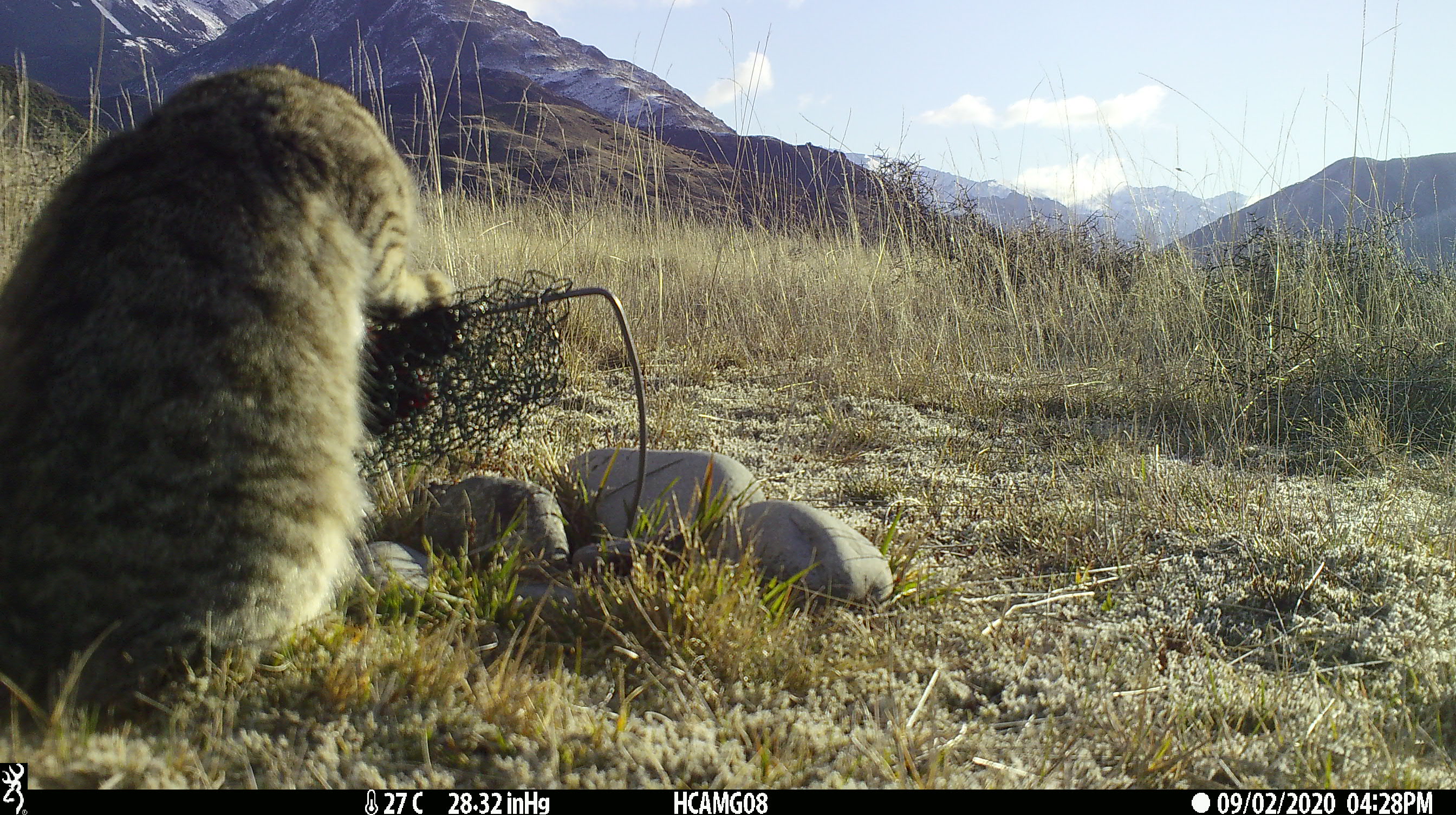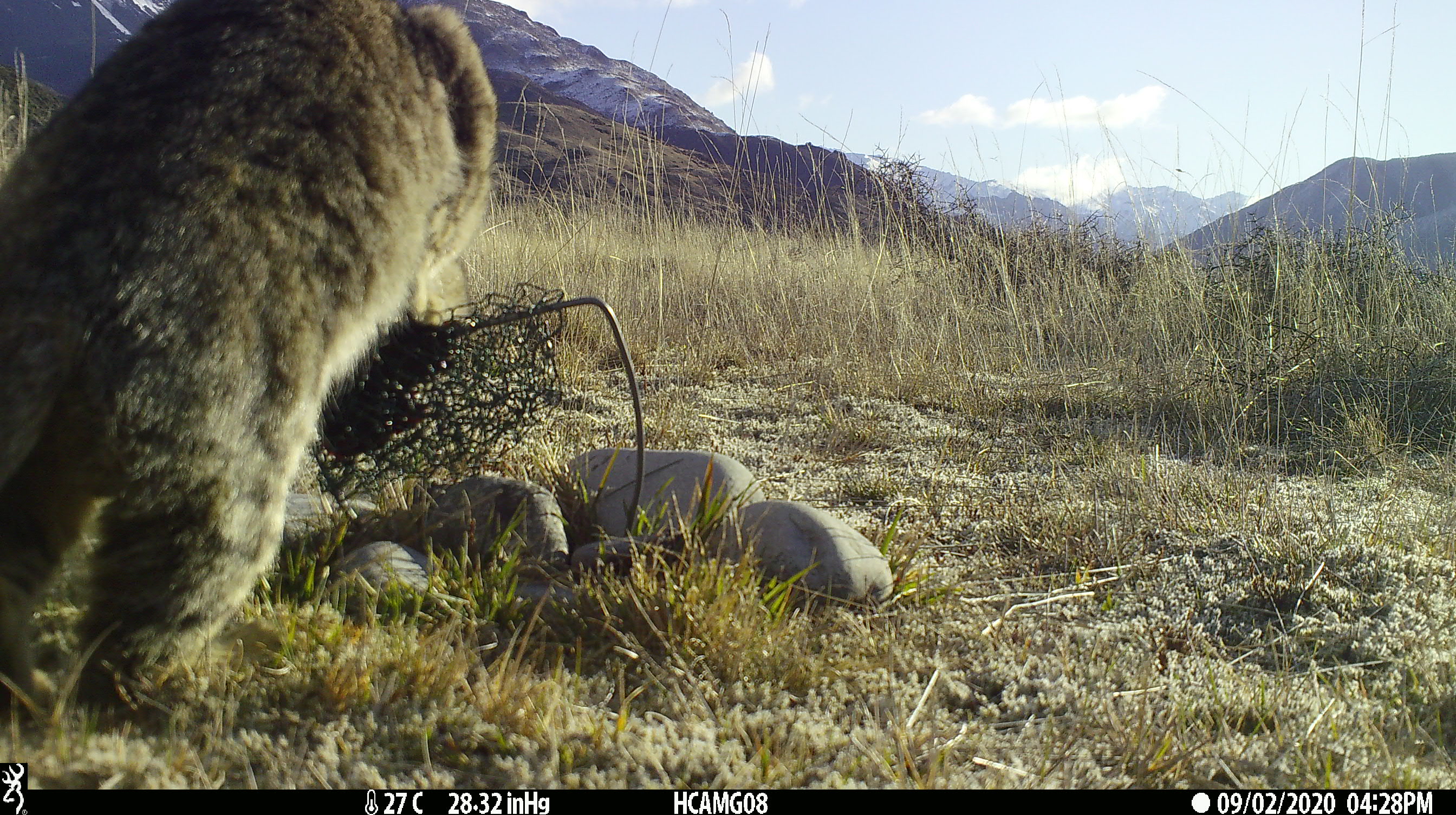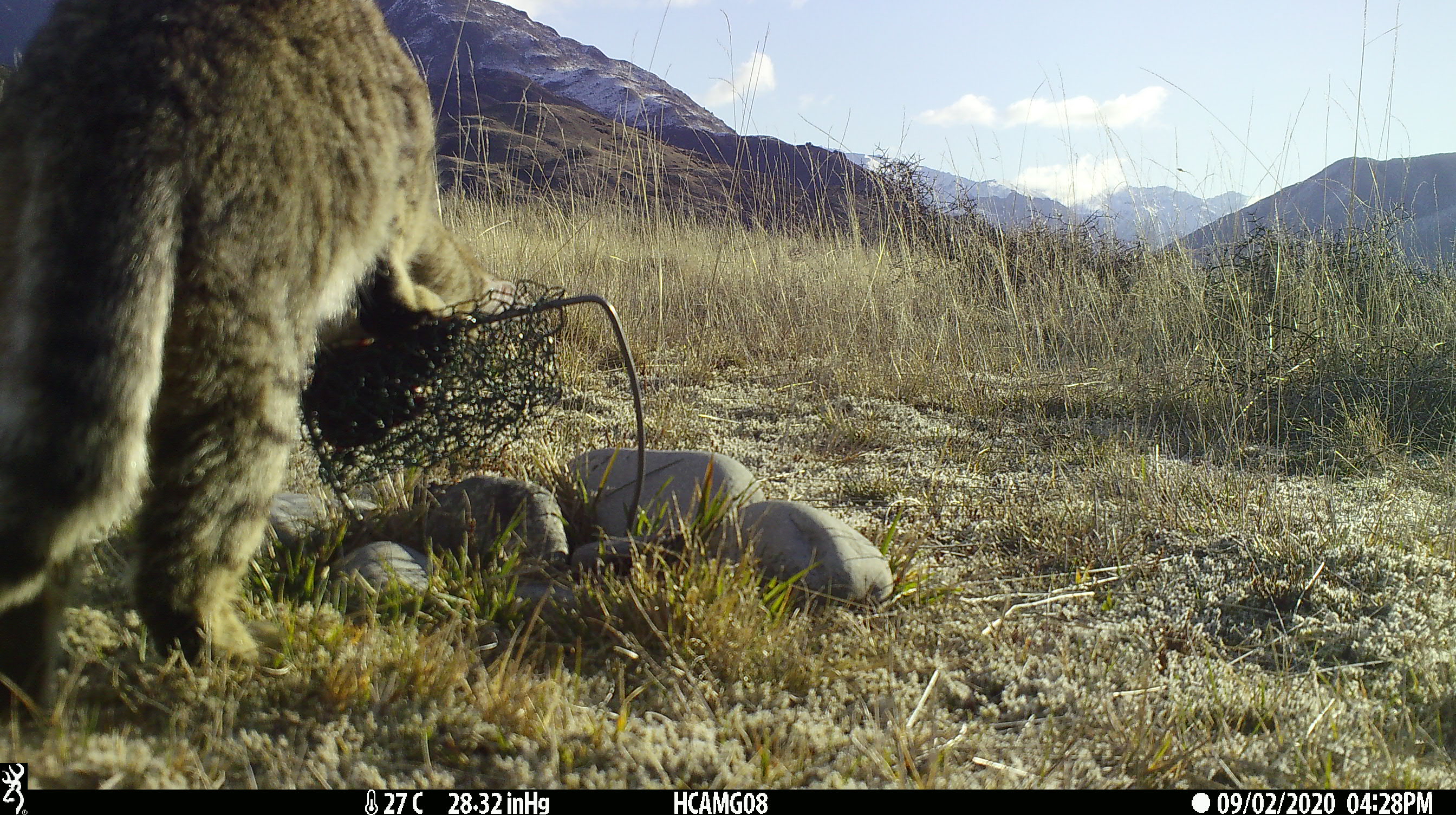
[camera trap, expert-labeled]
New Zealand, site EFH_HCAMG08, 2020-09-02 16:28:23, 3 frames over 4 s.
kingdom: Animalia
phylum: Chordata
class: Mammalia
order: Carnivora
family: Felidae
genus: Felis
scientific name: Felis catus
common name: domestic cat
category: cat